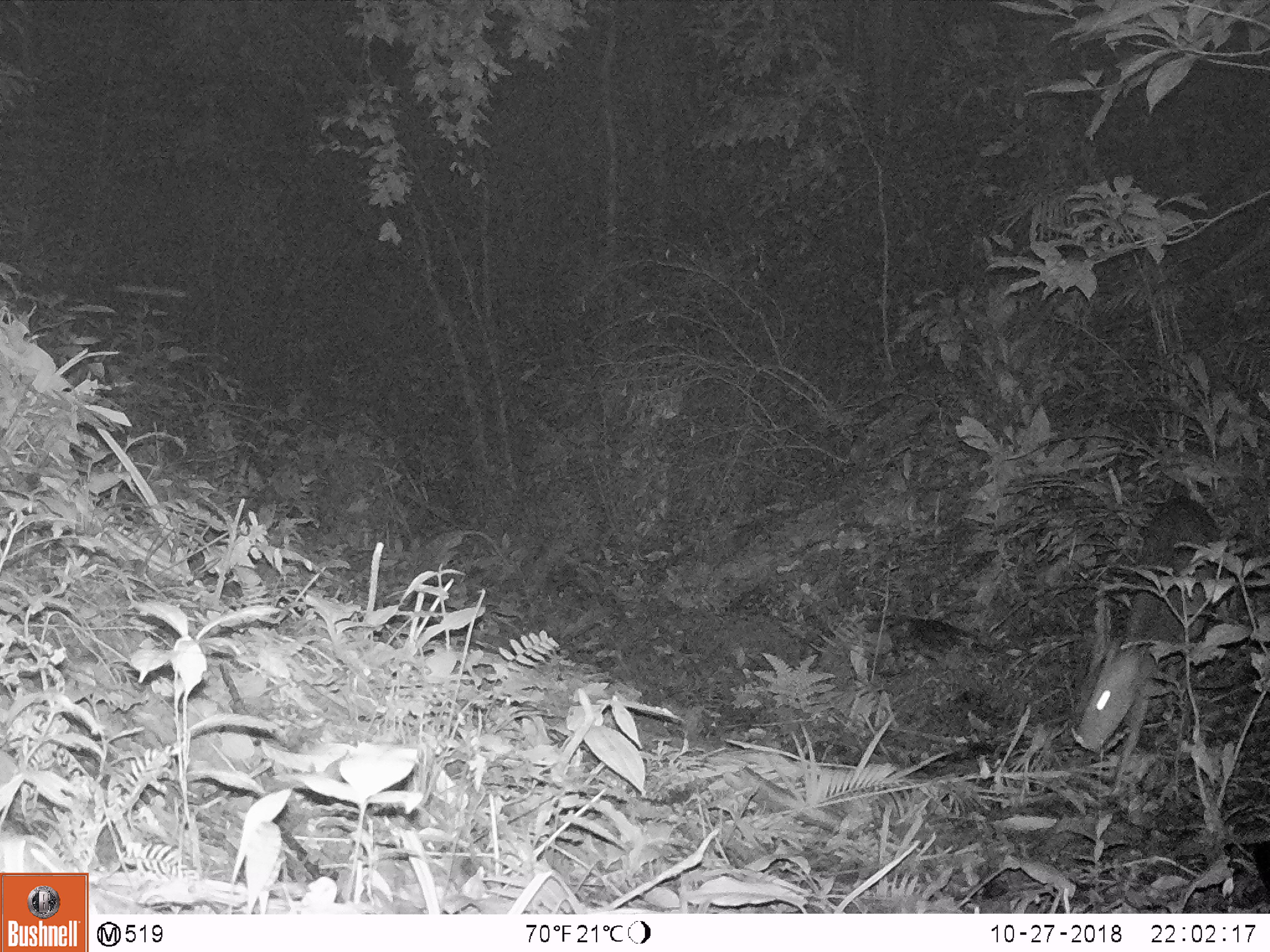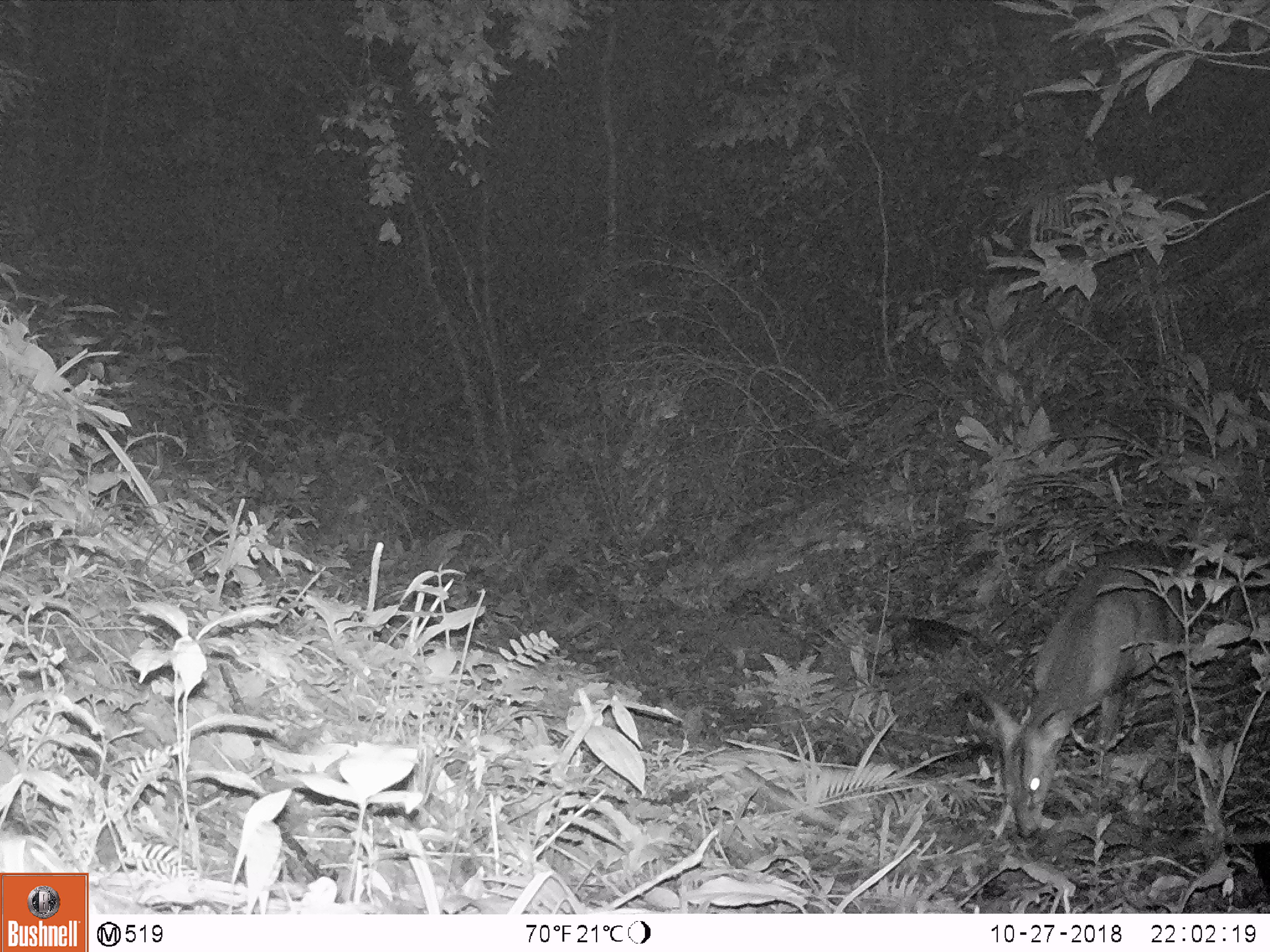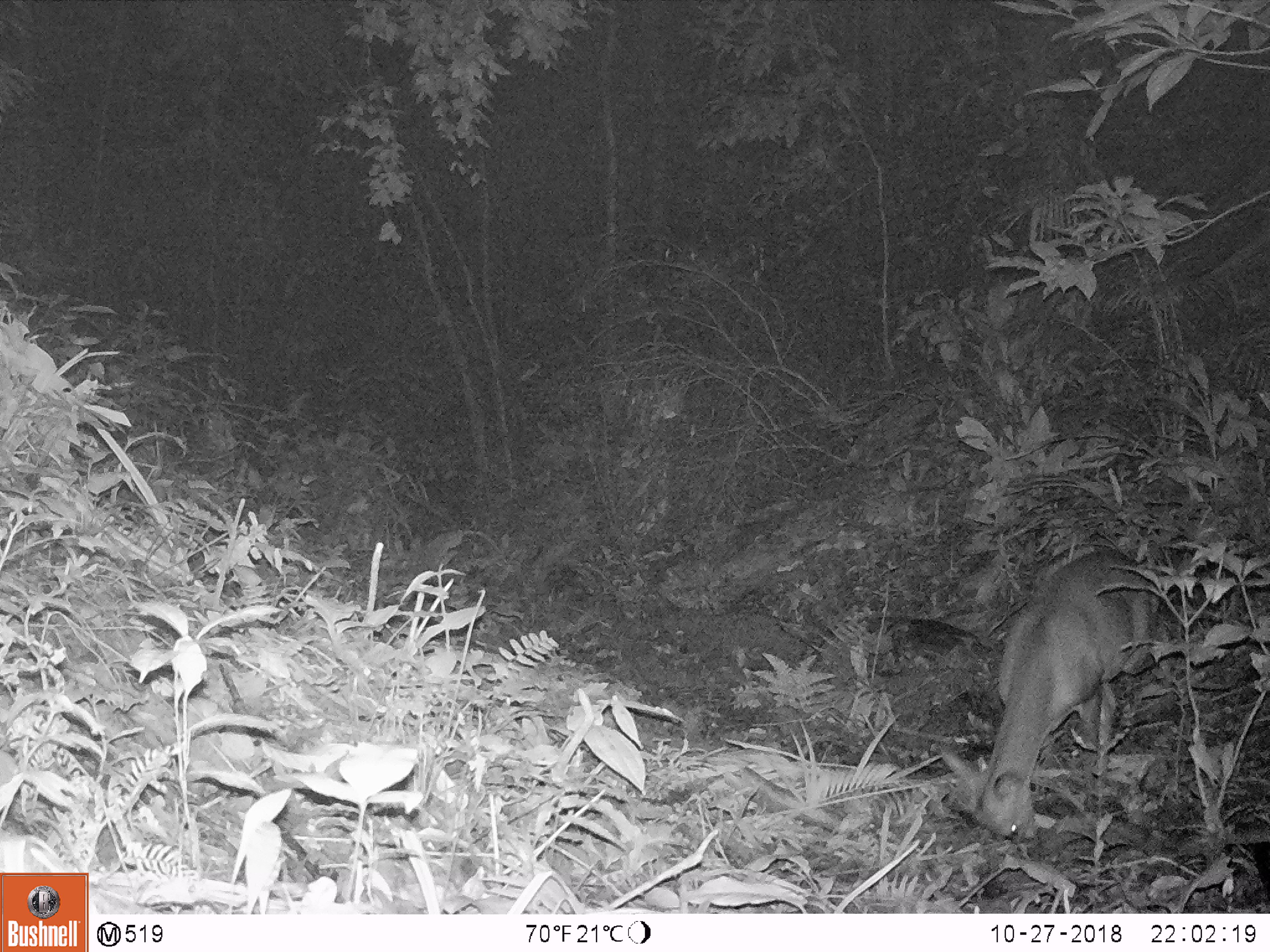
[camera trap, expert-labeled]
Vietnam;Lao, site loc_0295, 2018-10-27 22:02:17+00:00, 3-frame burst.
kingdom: Animalia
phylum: Chordata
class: Mammalia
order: Artiodactyla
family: Cervidae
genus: Muntiacus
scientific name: Muntiacus vuquangensis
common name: large-antlered muntjac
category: large antlered muntjac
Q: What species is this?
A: Large antlered muntjac (large-antlered muntjac) (Muntiacus vuquangensis).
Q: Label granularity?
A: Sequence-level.